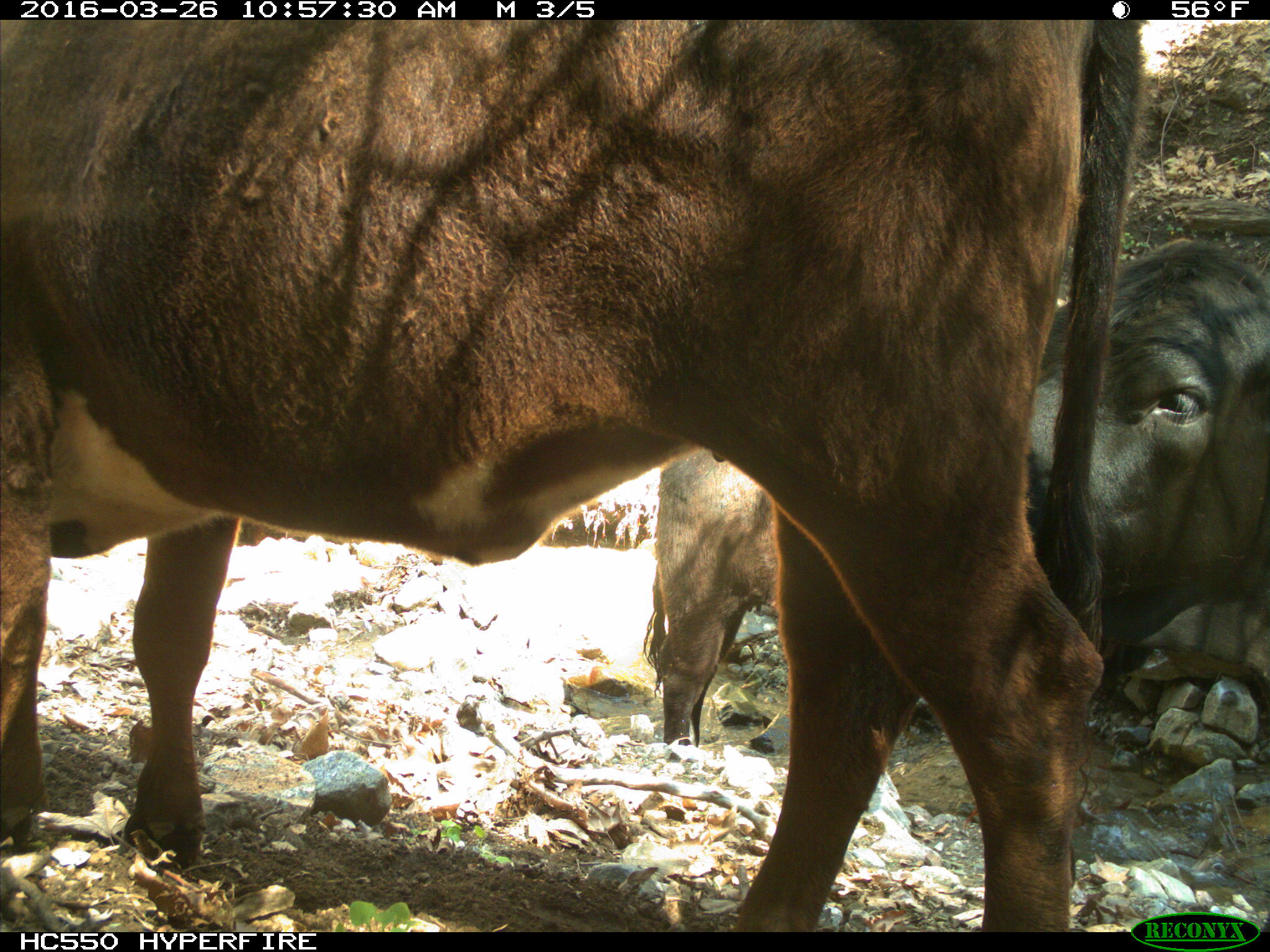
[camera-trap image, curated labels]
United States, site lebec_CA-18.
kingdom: Animalia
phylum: Chordata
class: Mammalia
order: Artiodactyla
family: Bovidae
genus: Bos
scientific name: Bos taurus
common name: domestic cow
Bos taurus (domestic cow).